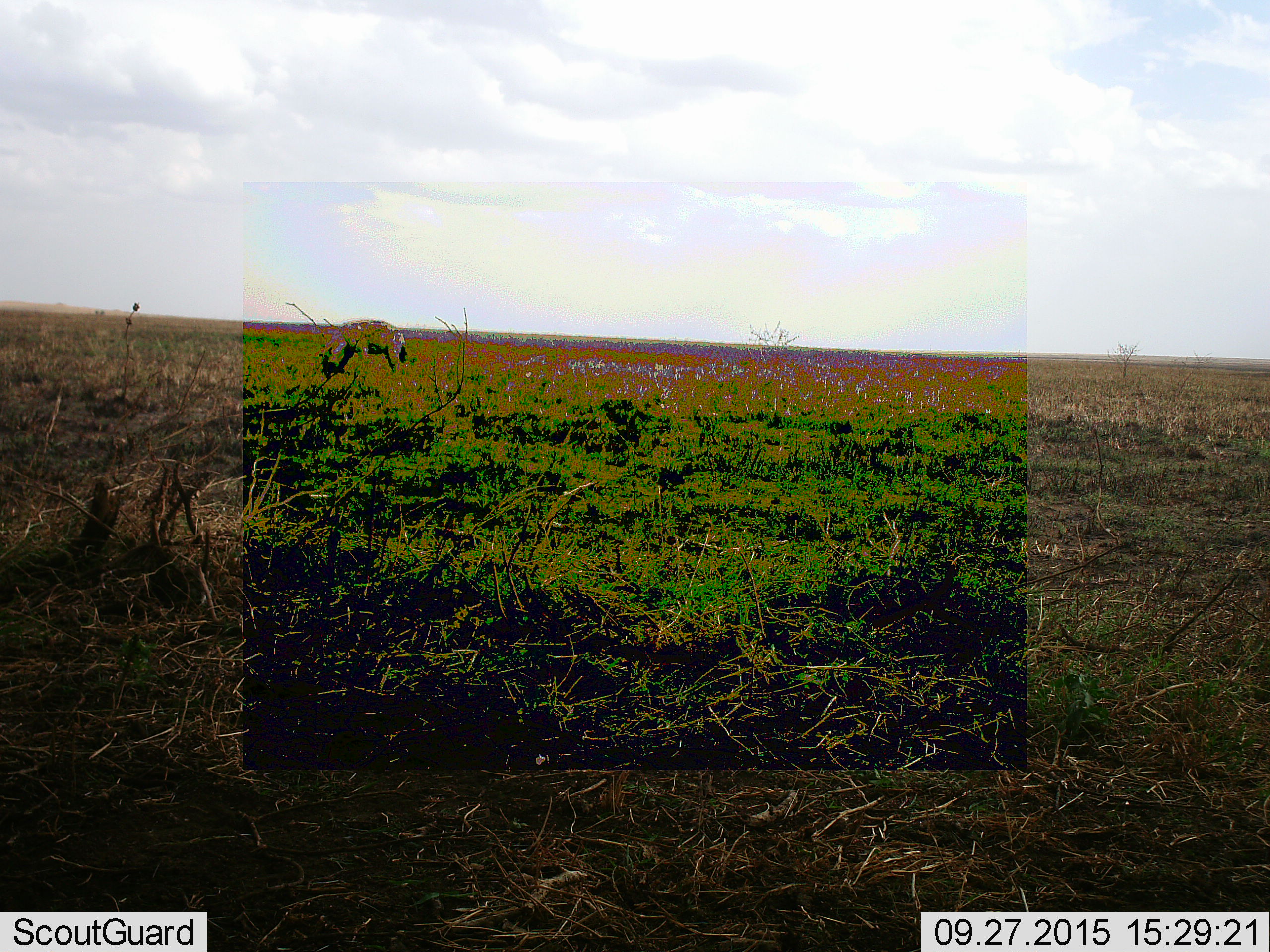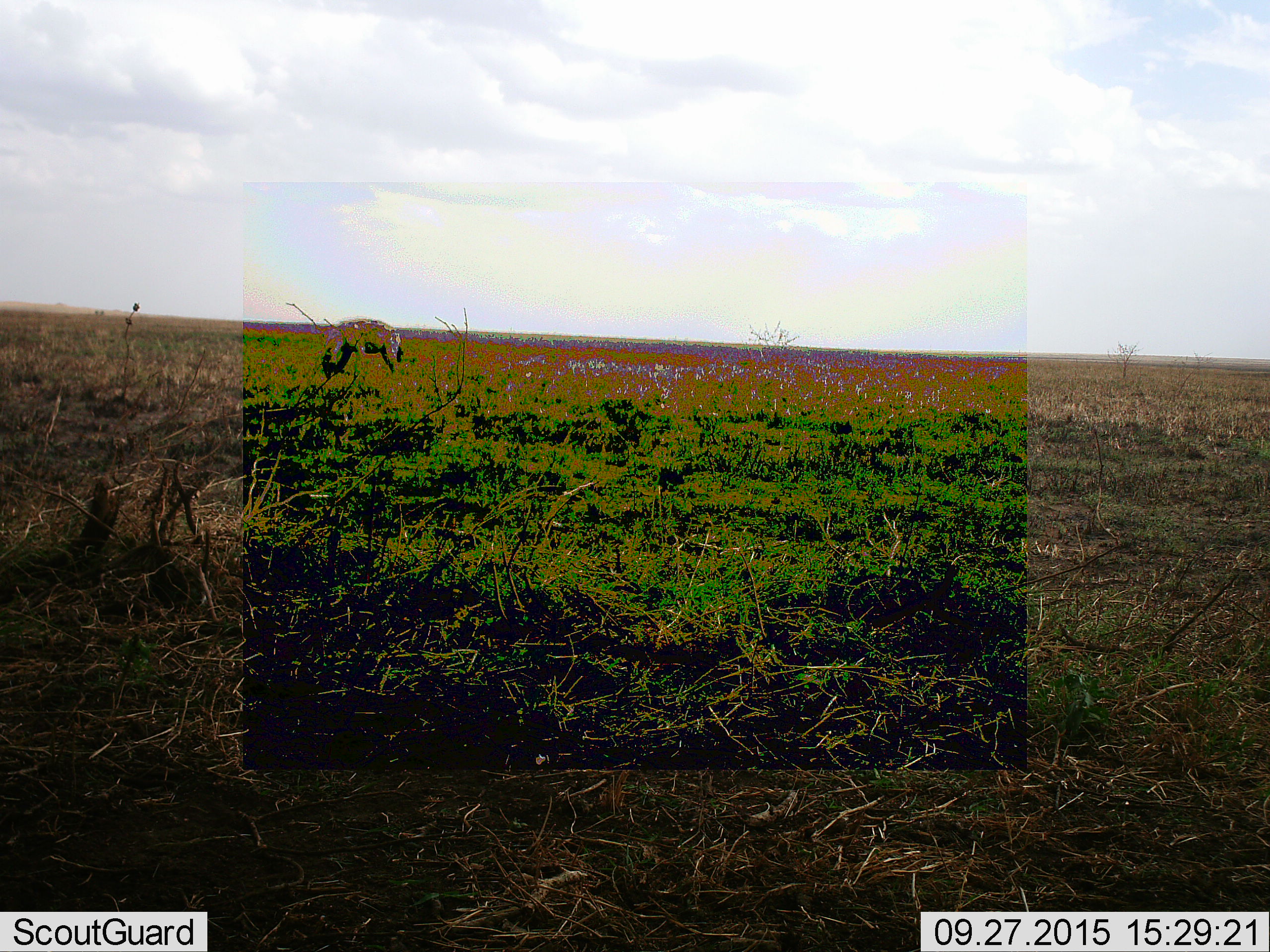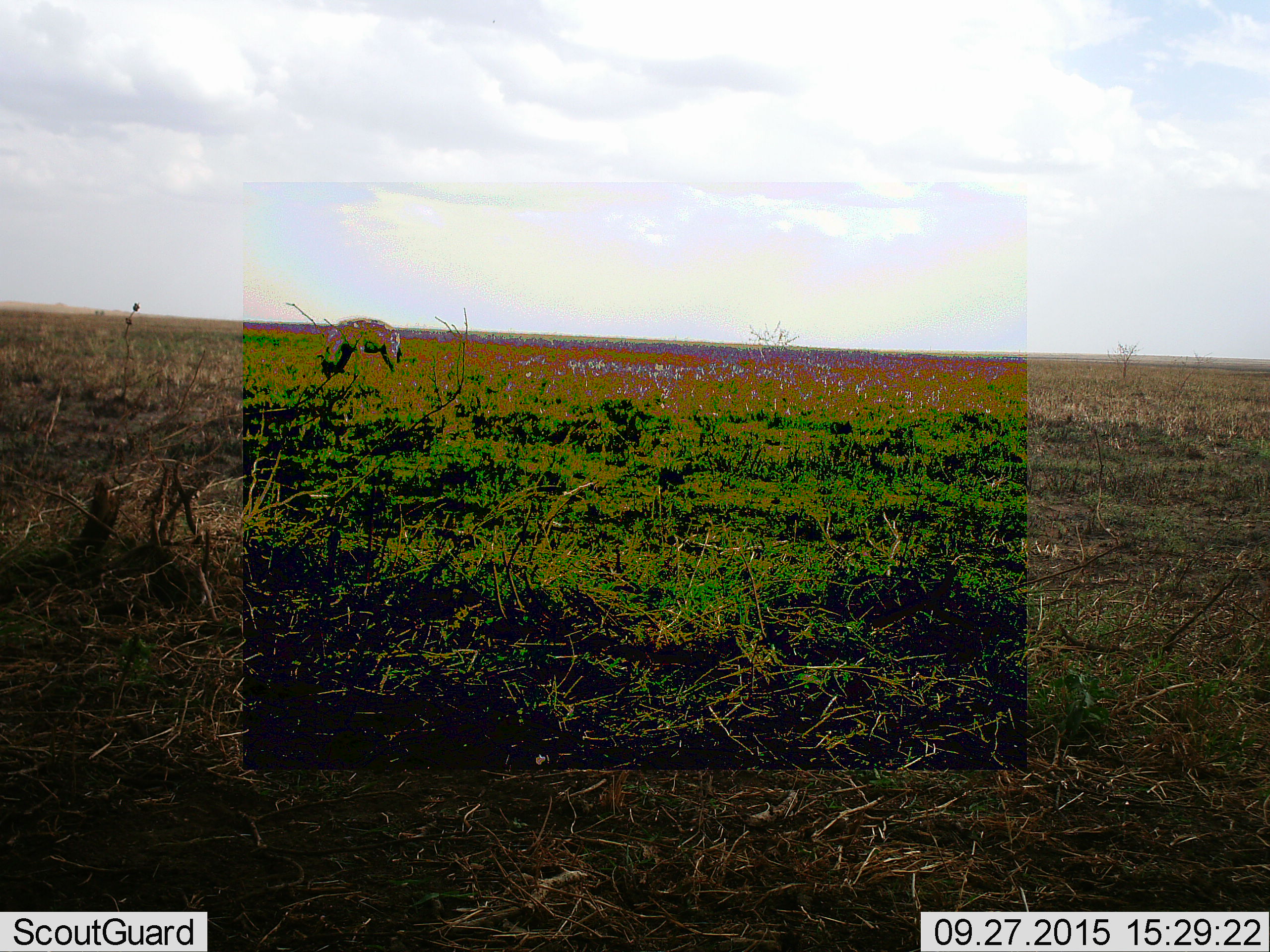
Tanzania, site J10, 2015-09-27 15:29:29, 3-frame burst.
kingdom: Animalia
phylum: Chordata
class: Mammalia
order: Carnivora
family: Hyaenidae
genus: Crocuta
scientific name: Crocuta crocuta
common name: spotted hyena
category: hyenaspotted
Hyenaspotted (spotted hyena) (Crocuta crocuta), count 1. Behavior (volunteer vote fractions): standing 50%, resting 0%, moving 0%, interacting 0%. Young present (vote fraction): 0%. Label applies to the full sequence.